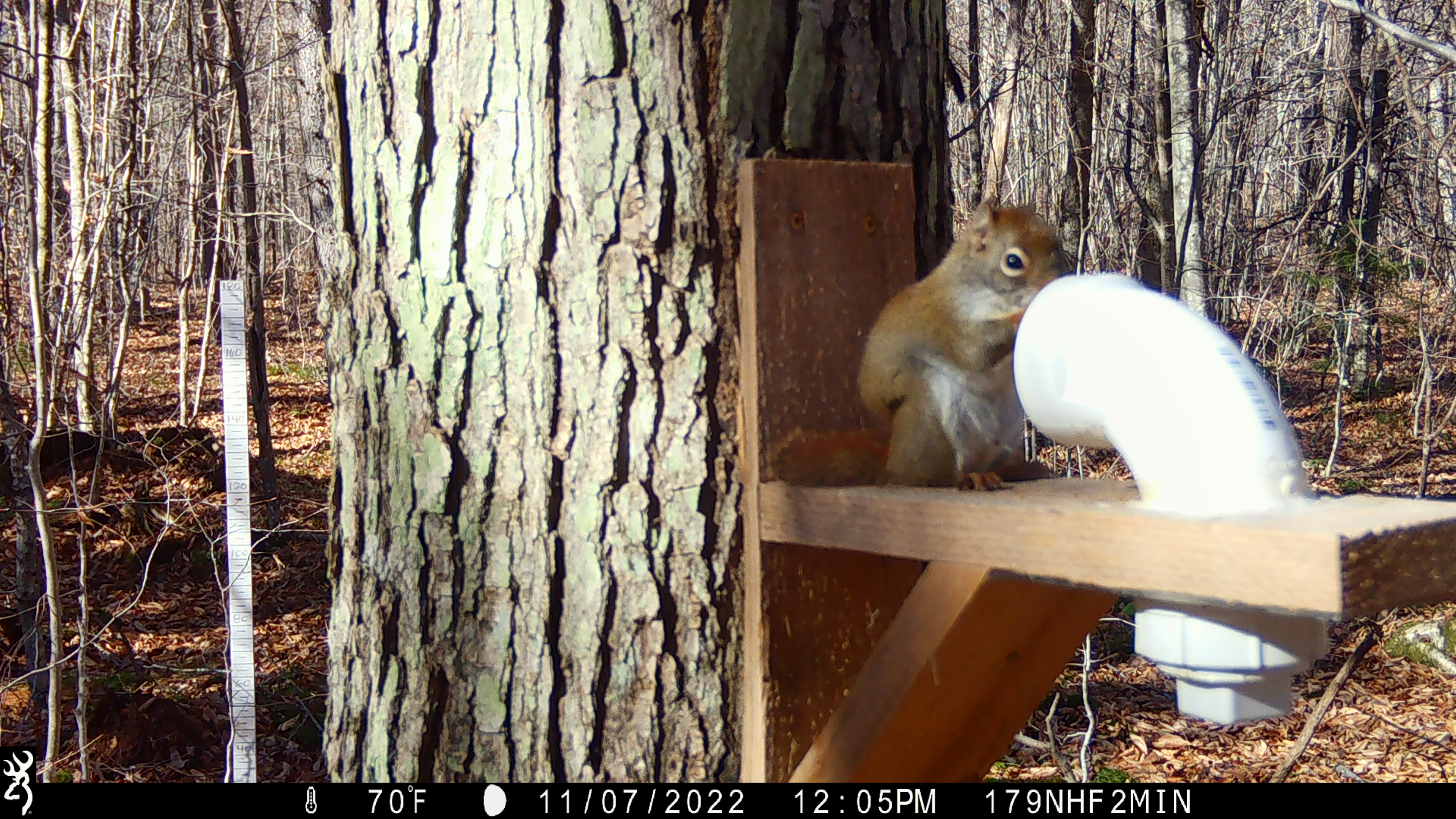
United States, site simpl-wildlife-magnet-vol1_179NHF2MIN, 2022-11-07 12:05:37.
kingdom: Animalia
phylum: Chordata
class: Mammalia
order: Rodentia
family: Sciuridae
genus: Tamiasciurus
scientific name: Tamiasciurus hudsonicus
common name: red squirrel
Red squirrel (Tamiasciurus hudsonicus).